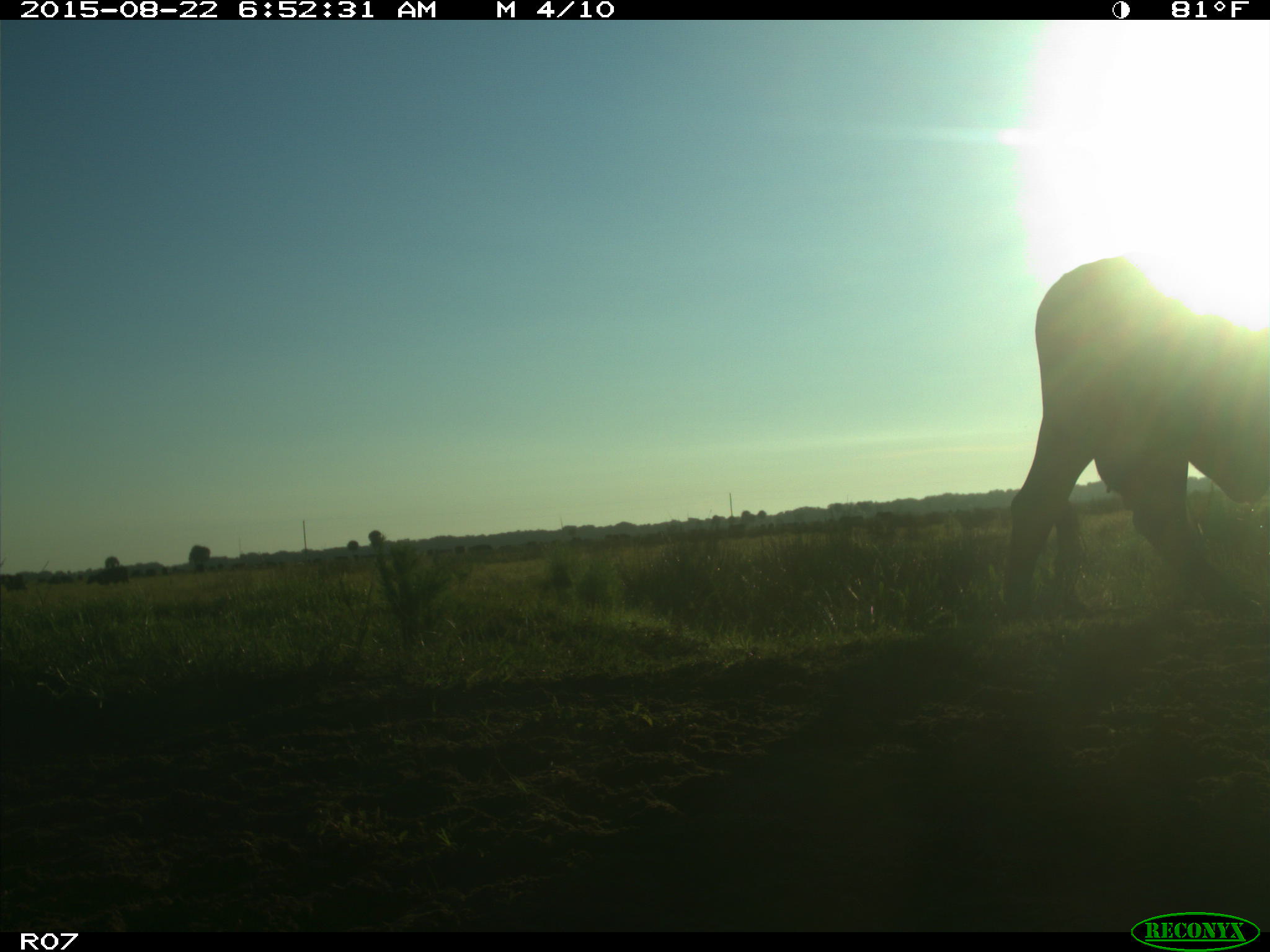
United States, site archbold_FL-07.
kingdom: Animalia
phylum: Chordata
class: Mammalia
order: Artiodactyla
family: Bovidae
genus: Bos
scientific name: Bos taurus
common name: domestic cow